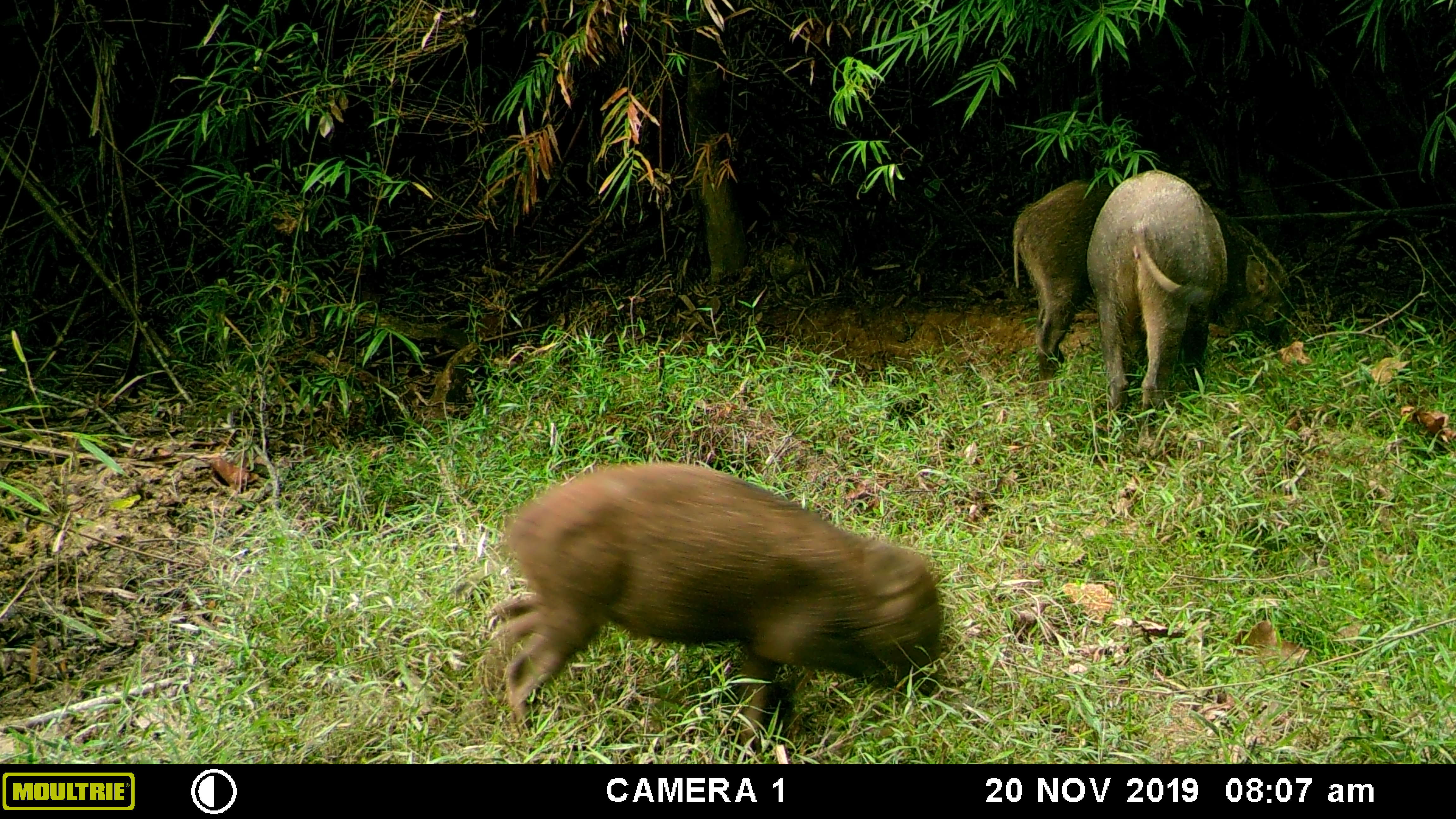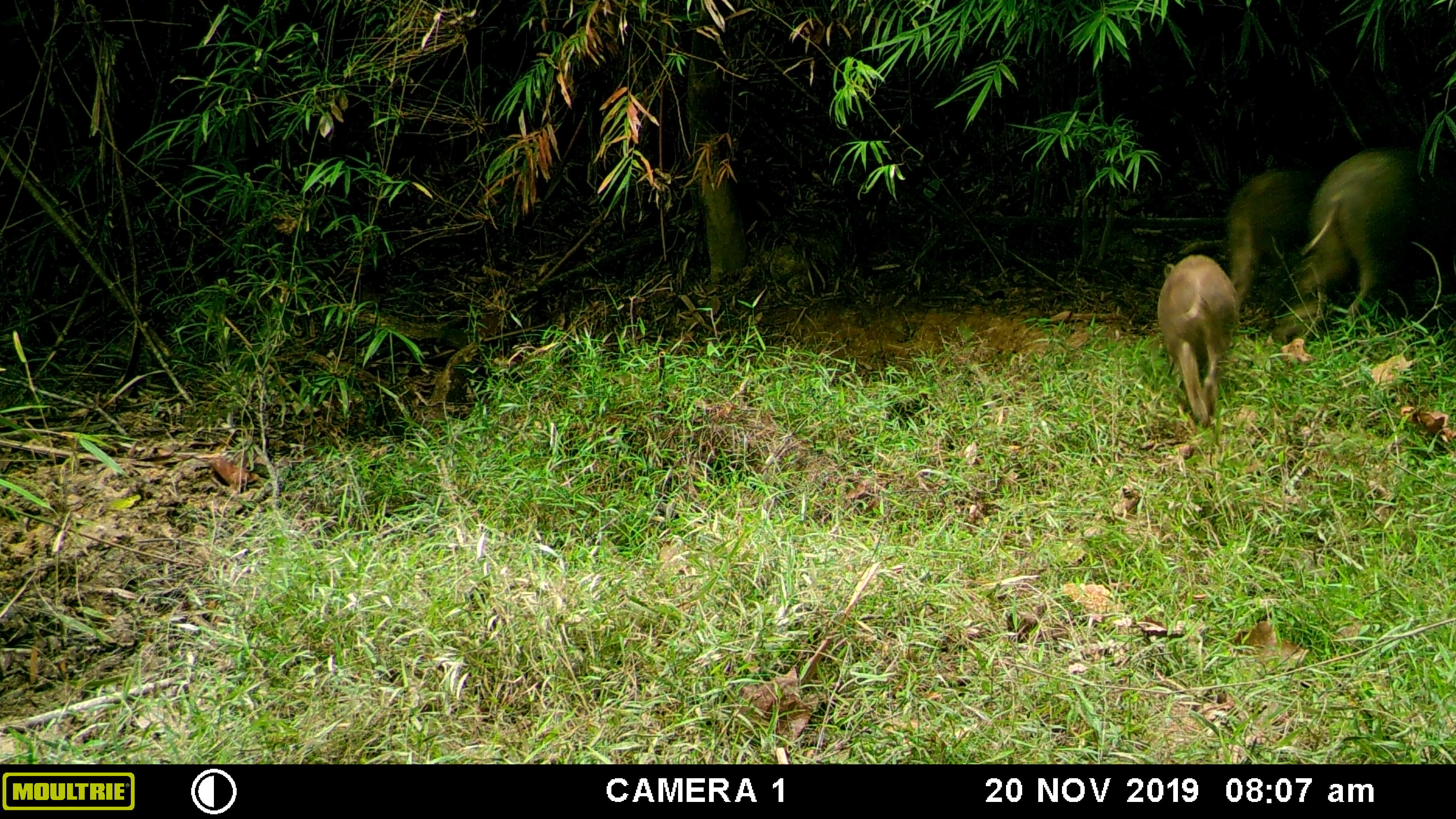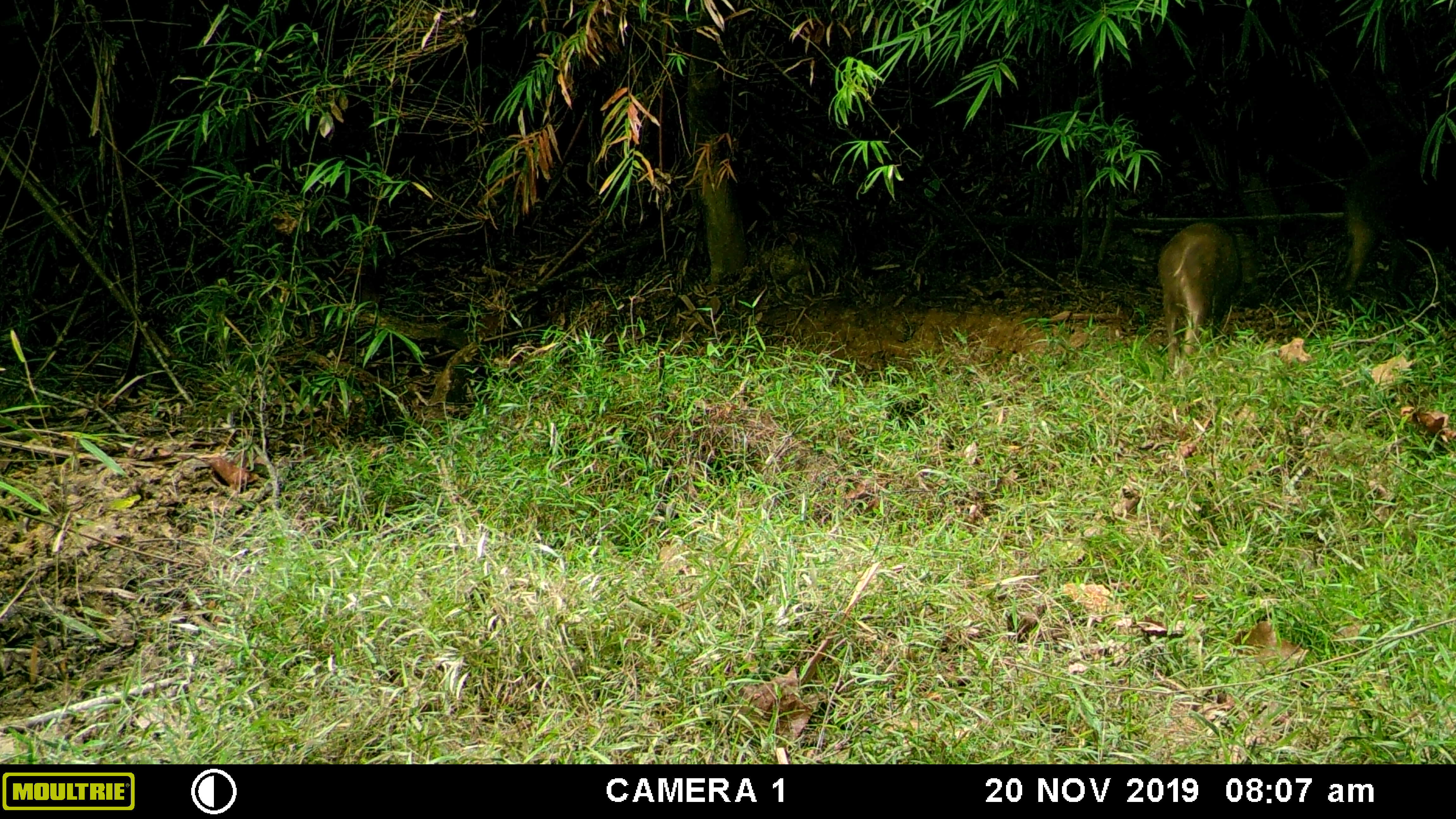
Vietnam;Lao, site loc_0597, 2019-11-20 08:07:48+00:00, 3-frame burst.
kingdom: Animalia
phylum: Chordata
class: Mammalia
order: Artiodactyla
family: Suidae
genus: Sus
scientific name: Sus scrofa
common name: eurasian wild pig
Eurasian wild pig (Sus scrofa). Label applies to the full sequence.